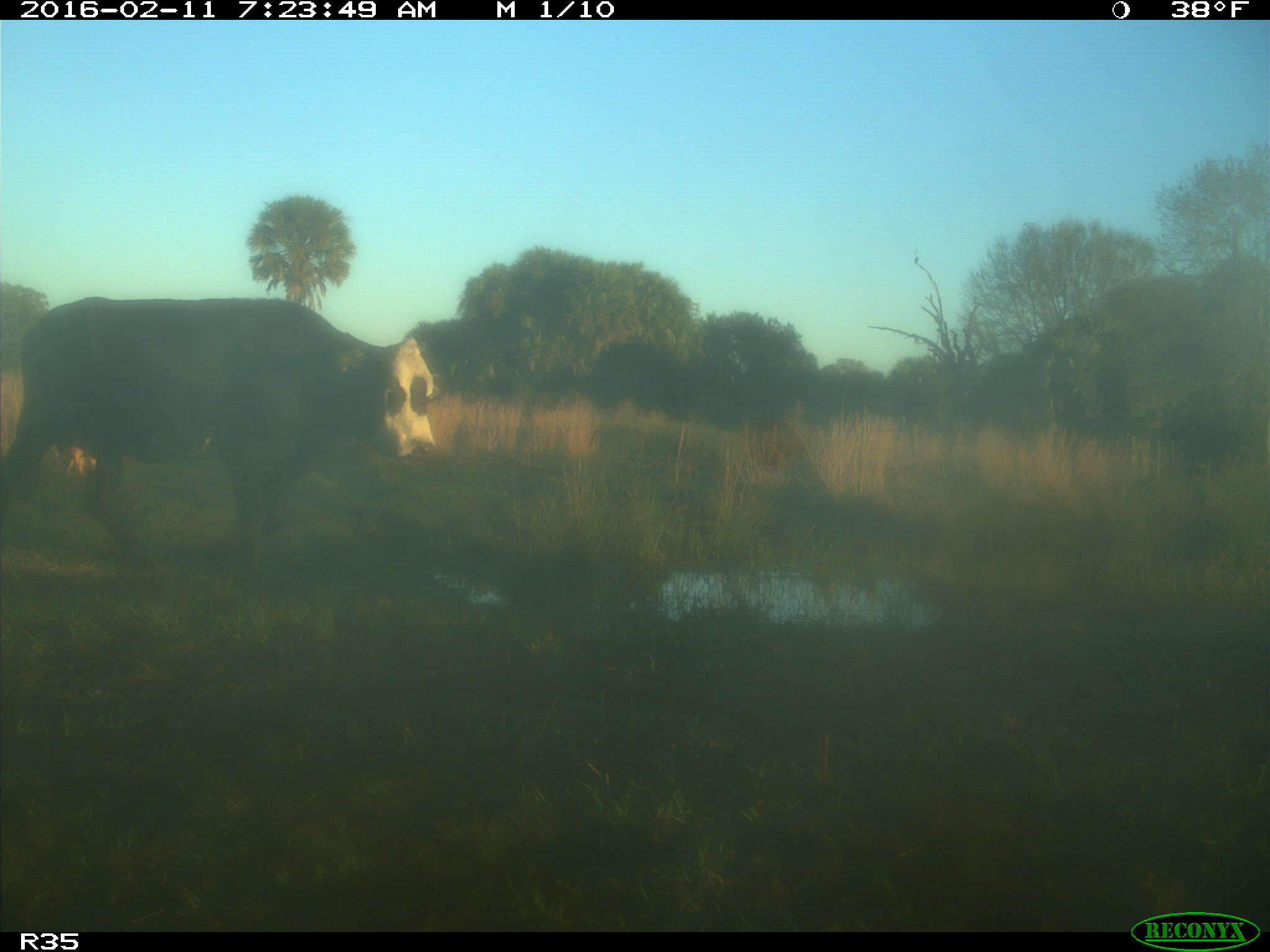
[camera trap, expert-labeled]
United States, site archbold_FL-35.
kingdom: Animalia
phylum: Chordata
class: Mammalia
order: Artiodactyla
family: Bovidae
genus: Bos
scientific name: Bos taurus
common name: domestic cow